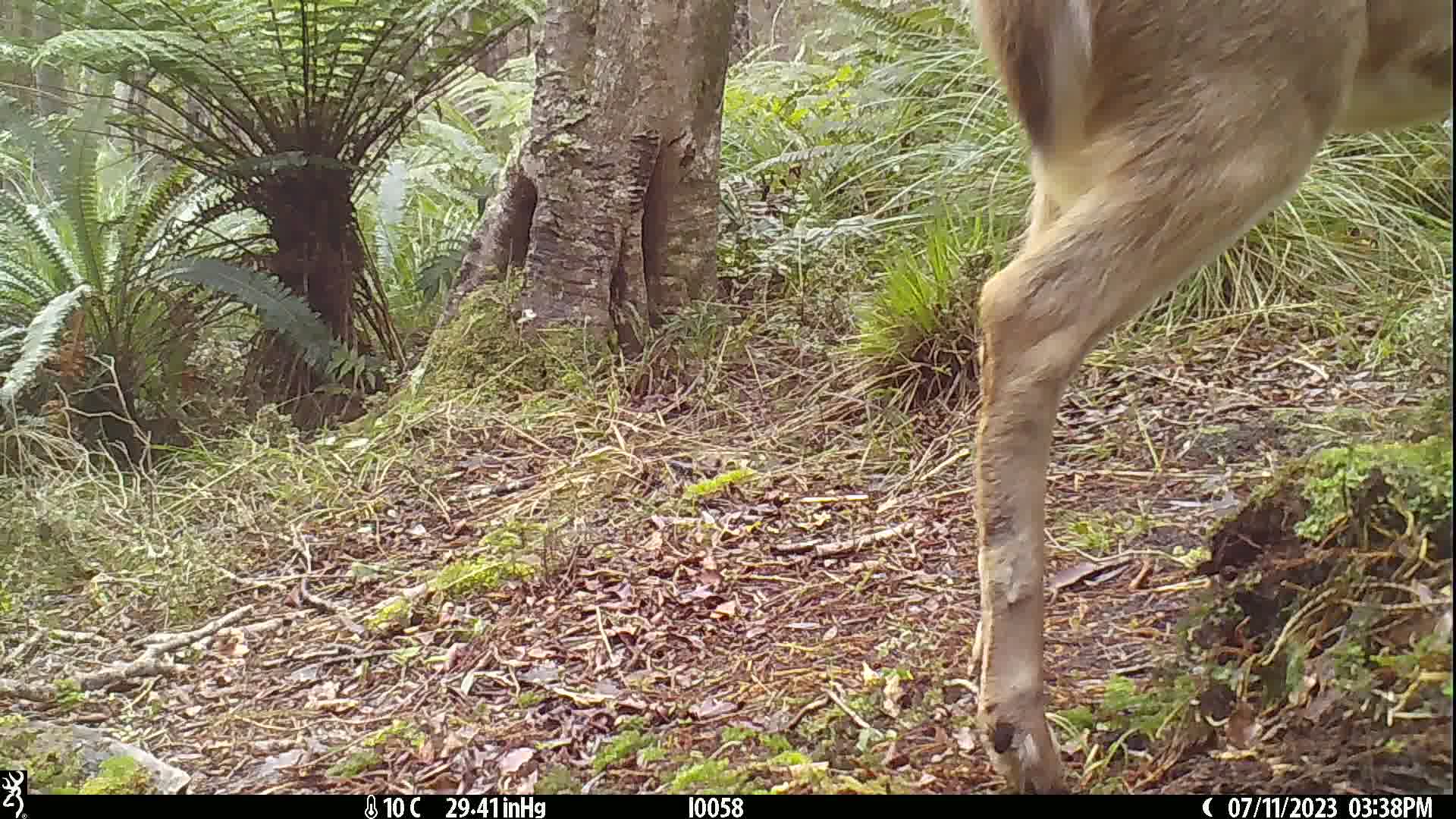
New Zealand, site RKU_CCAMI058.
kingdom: Animalia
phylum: Chordata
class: Mammalia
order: Artiodactyla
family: Cervidae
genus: Odocoileus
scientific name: Odocoileus virginianus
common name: white-tailed deer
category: white tailed deer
White tailed deer (white-tailed deer) (Odocoileus virginianus).